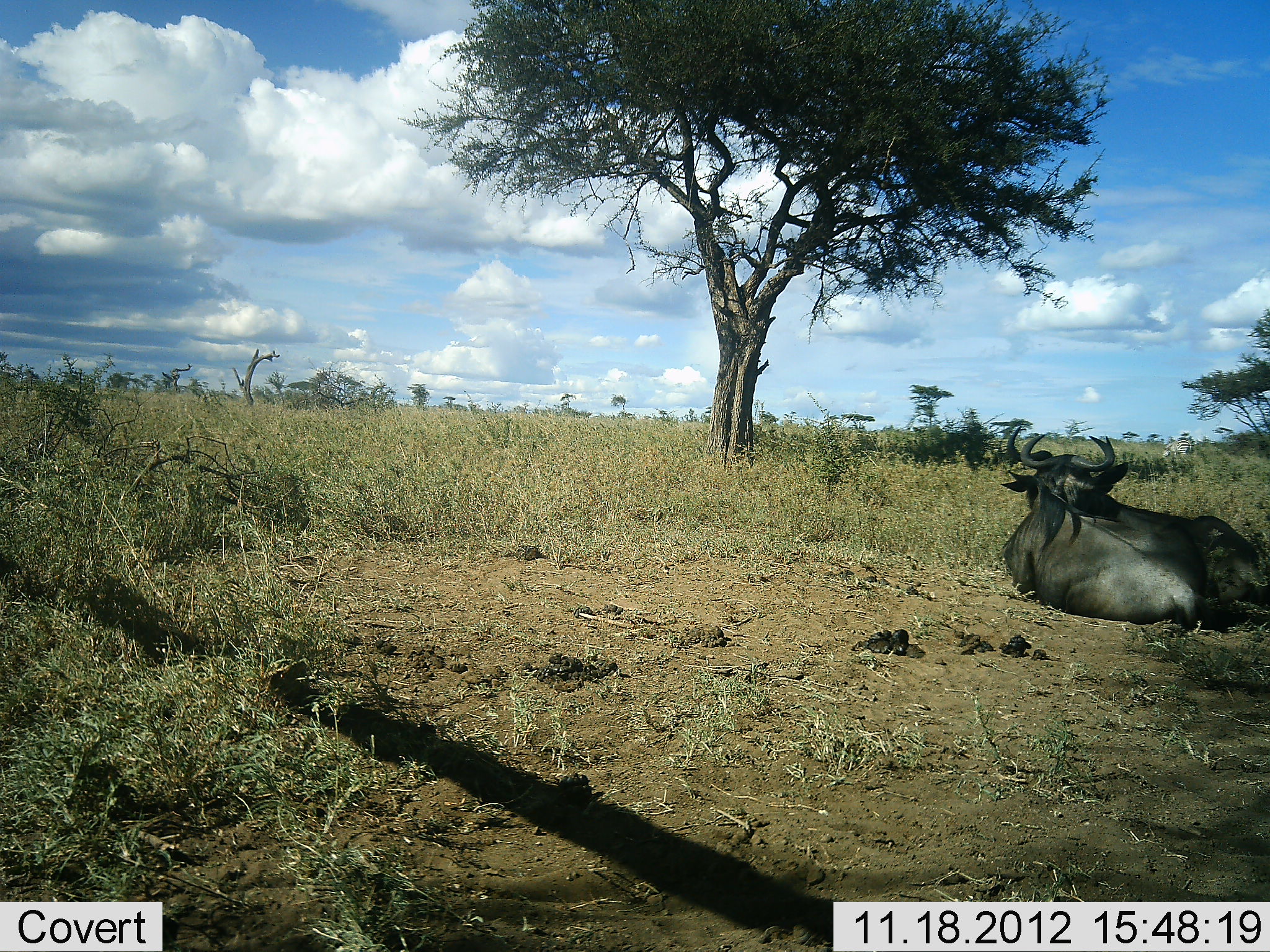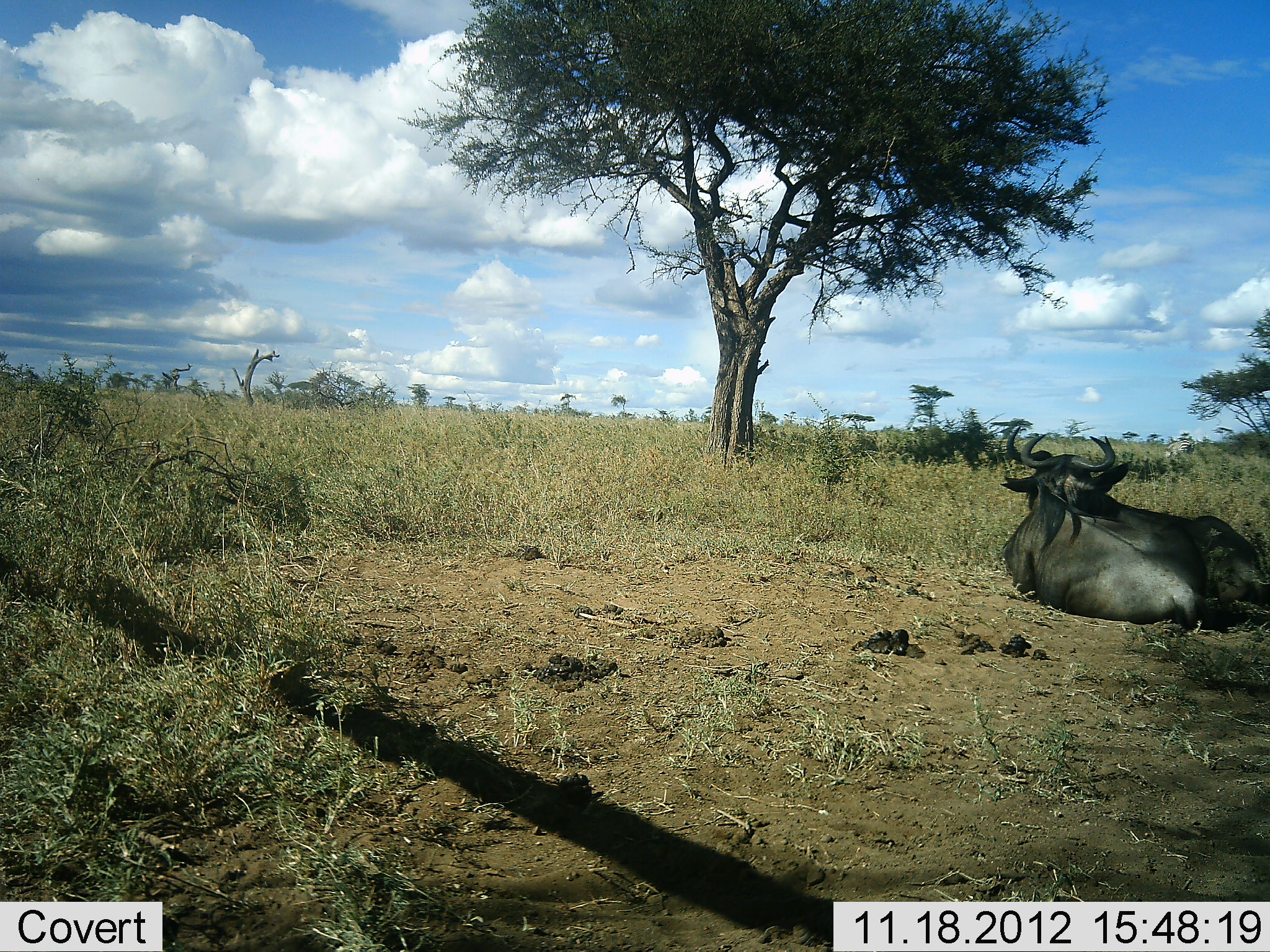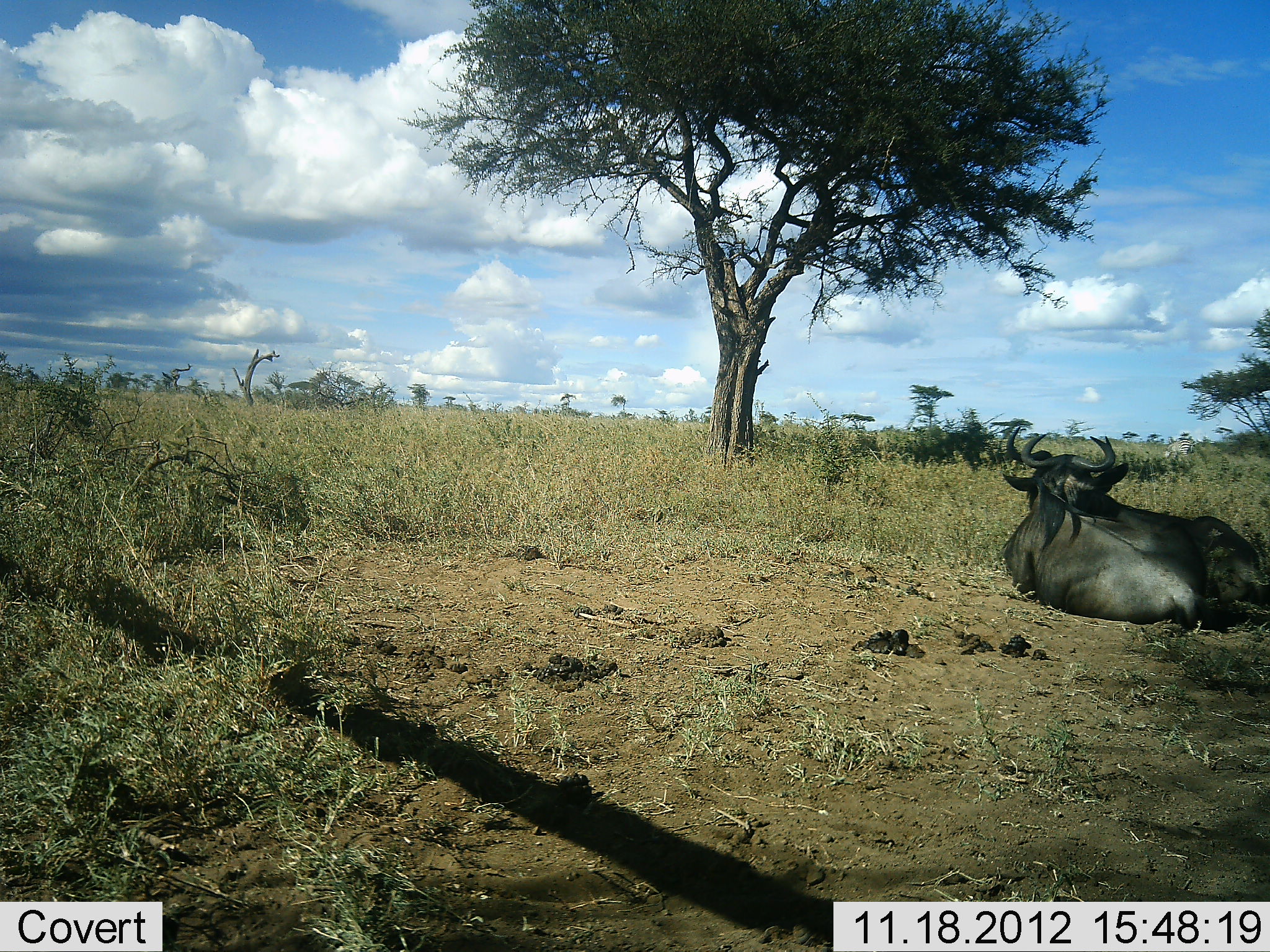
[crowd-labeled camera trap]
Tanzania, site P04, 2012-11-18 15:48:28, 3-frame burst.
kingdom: Animalia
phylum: Chordata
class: Mammalia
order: Artiodactyla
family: Bovidae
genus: Connochaetes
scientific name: Connochaetes taurinus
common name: blue wildebeest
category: wildebeest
Wildebeest (blue wildebeest) (Connochaetes taurinus), count 1. Behavior (volunteer vote fractions): standing 0%, resting 100%, moving 0%, interacting 0%. Young present (vote fraction): 0%. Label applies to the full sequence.